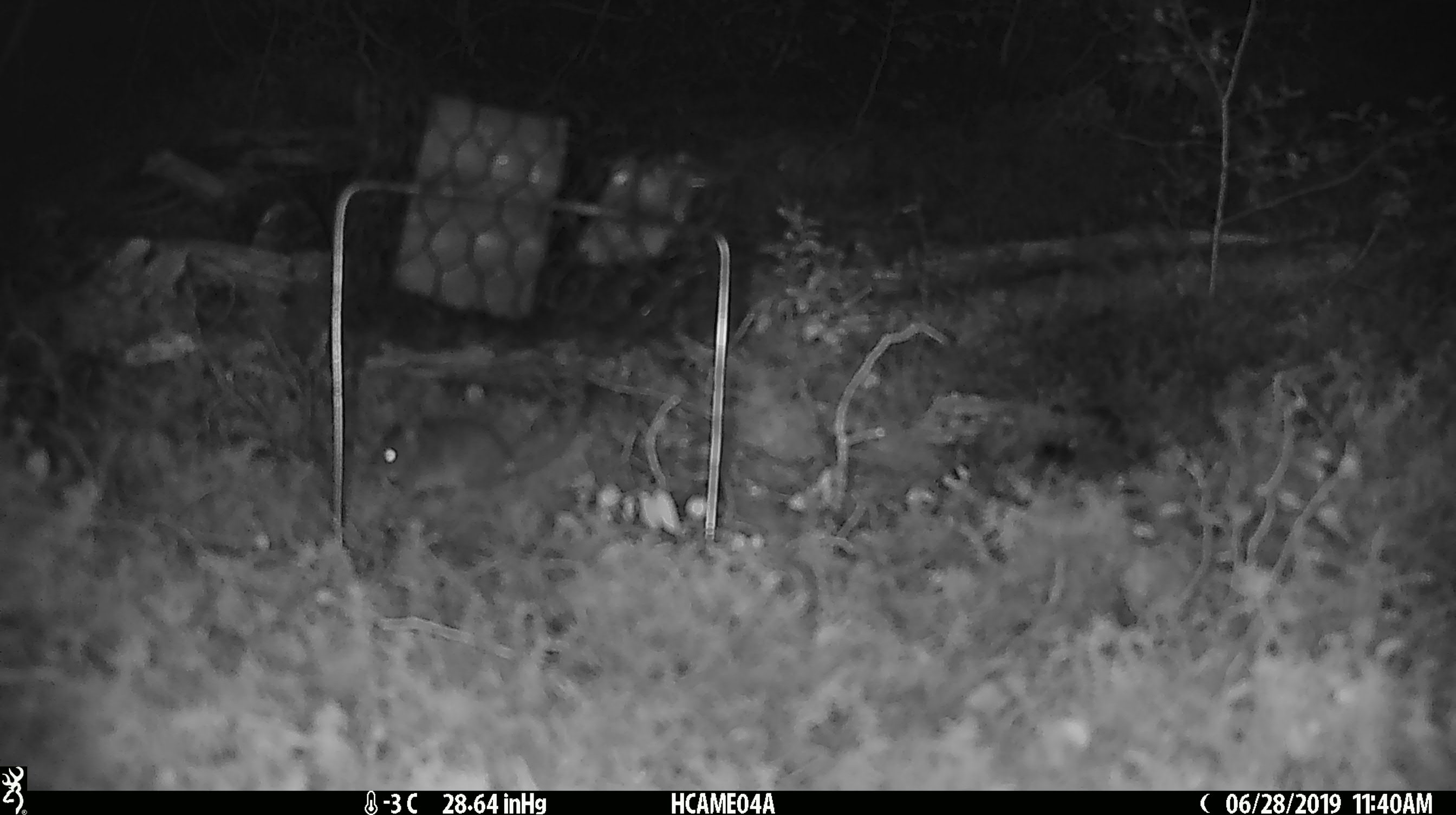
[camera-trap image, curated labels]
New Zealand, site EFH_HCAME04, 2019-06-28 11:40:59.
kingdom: Animalia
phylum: Chordata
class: Mammalia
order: Rodentia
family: Muridae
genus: Mus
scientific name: Mus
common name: mouse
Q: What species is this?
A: Mouse (Mus).